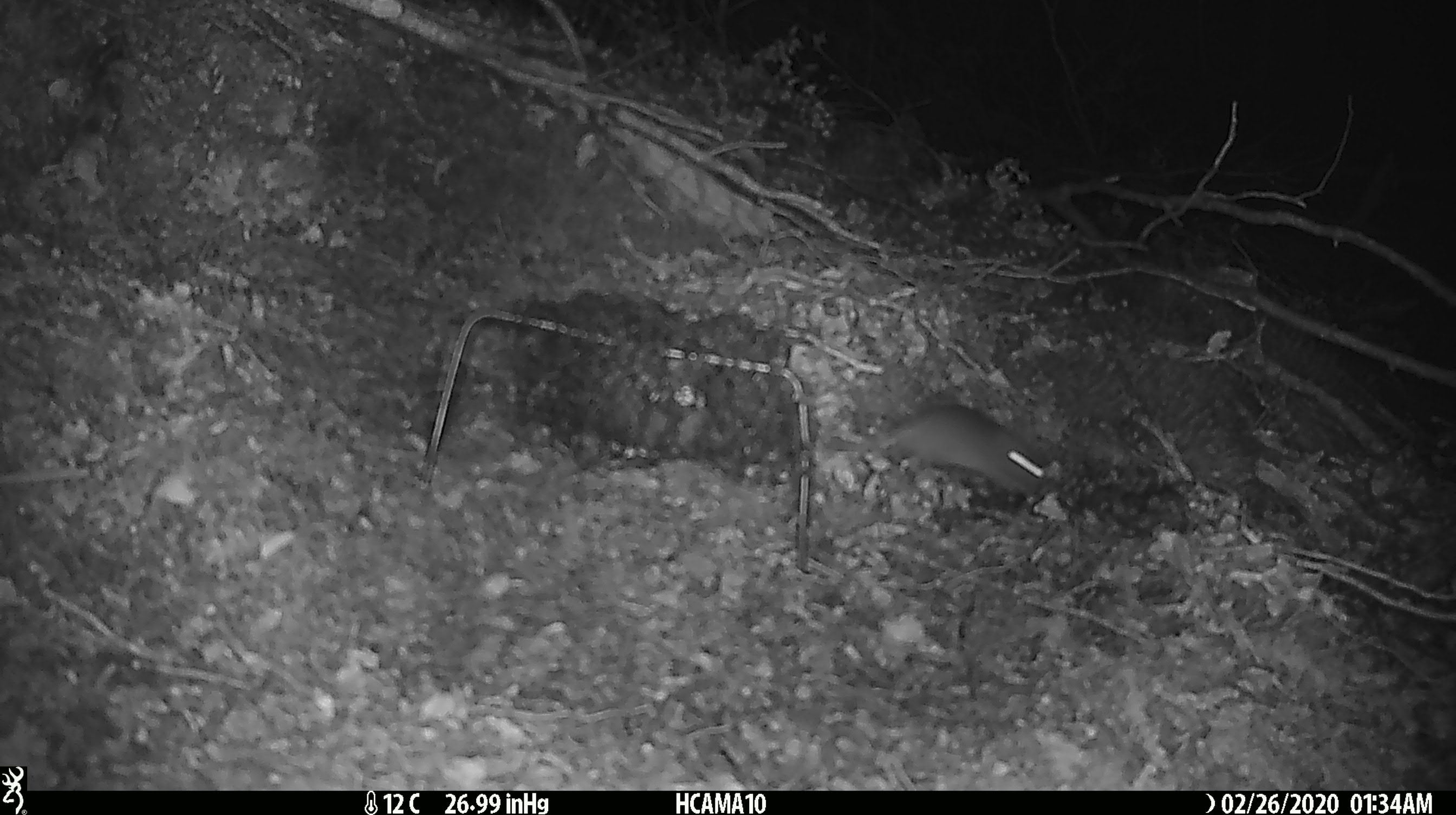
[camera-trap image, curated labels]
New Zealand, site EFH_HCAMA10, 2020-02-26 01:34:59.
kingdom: Animalia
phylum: Chordata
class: Mammalia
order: Rodentia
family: Muridae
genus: Mus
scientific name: Mus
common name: mouse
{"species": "mouse (Mus)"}